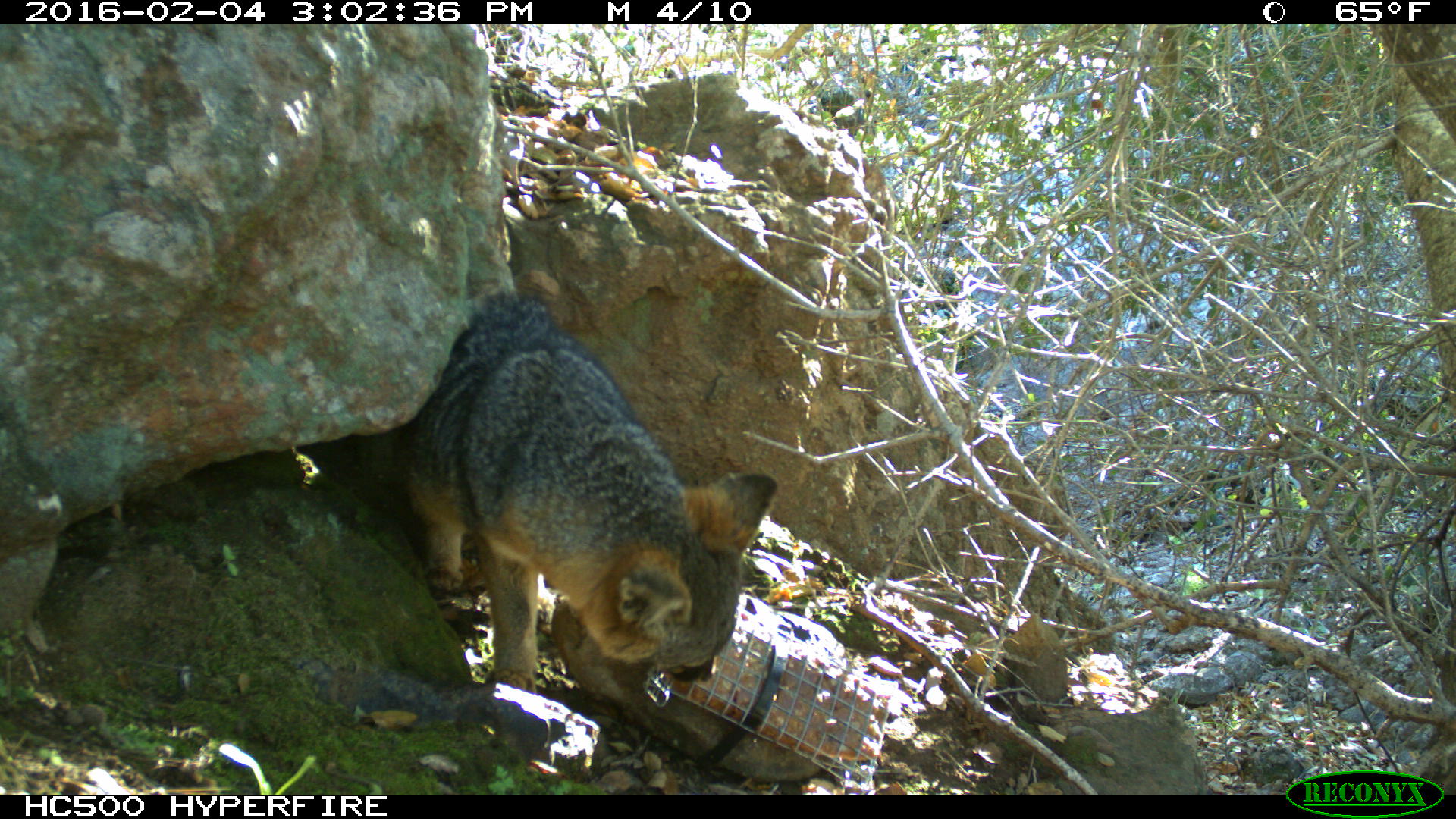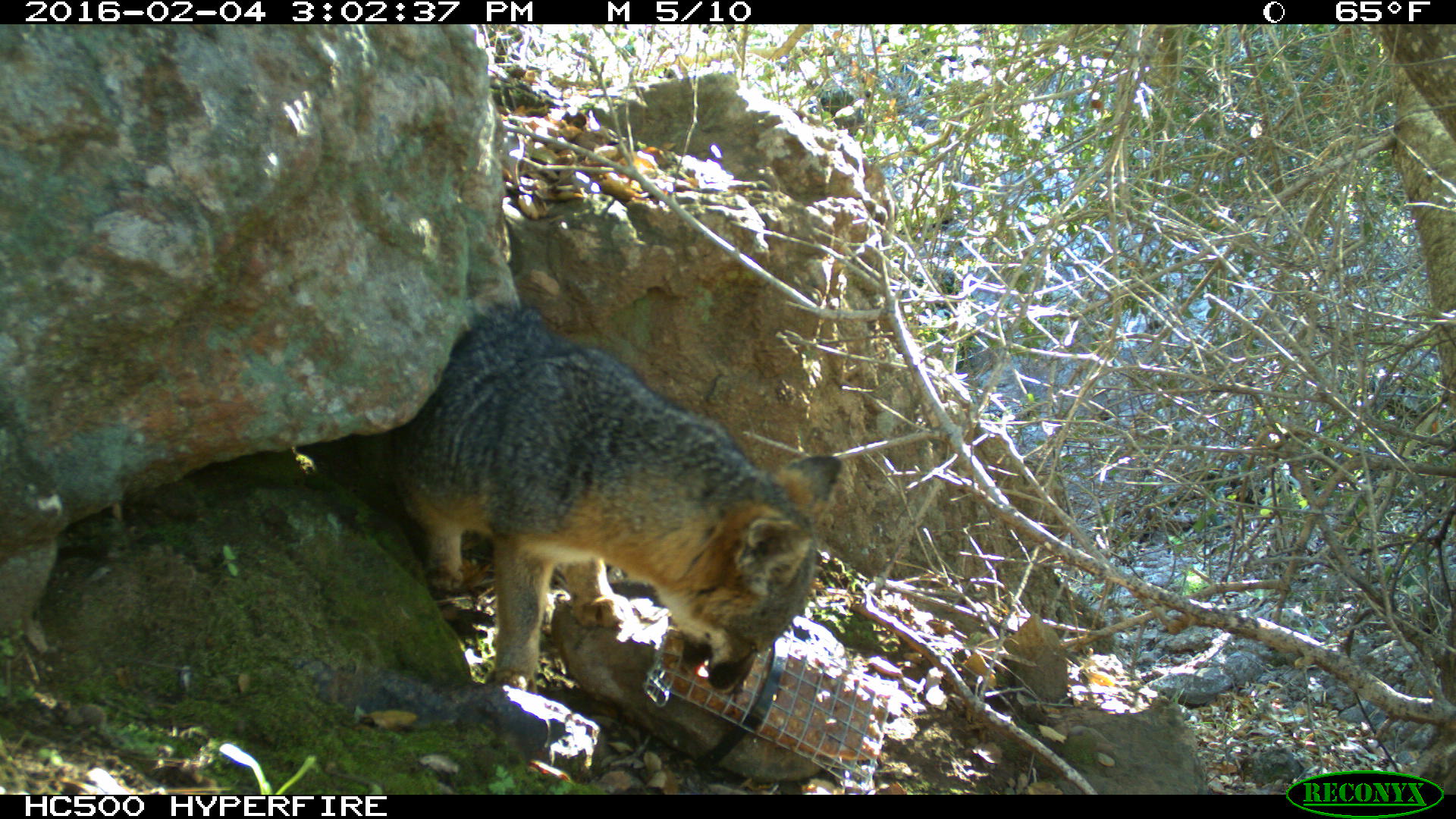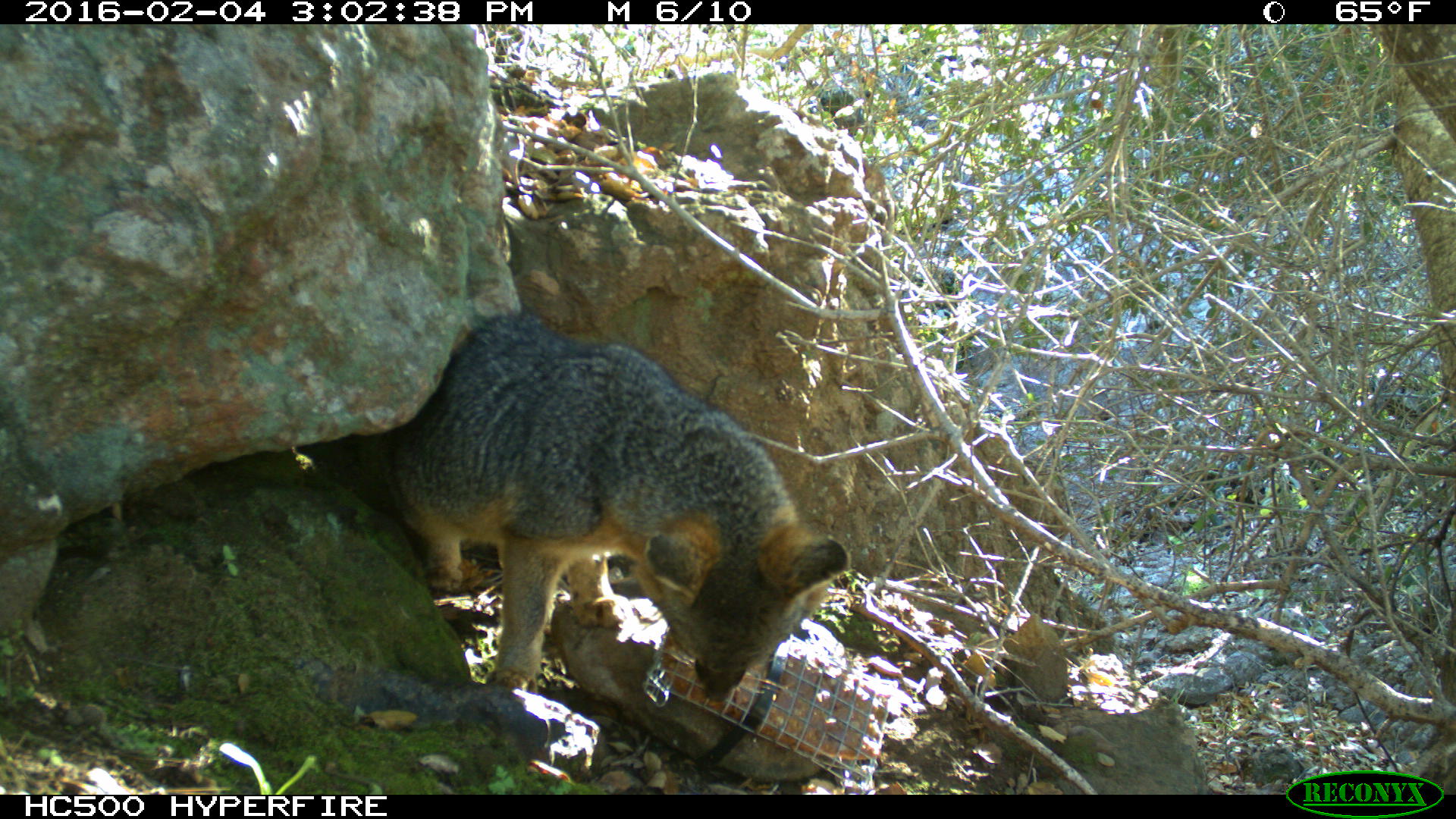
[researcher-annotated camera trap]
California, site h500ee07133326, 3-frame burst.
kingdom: Animalia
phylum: Chordata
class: Mammalia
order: Carnivora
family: Canidae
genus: Urocyon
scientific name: Urocyon littoralis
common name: island fox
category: fox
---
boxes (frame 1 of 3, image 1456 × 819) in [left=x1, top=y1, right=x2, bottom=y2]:
fox: [left=394, top=293, right=780, bottom=702]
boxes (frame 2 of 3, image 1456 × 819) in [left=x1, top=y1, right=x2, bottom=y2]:
fox: [left=378, top=297, right=841, bottom=695]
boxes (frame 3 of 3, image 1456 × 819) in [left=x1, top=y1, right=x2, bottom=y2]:
fox: [left=385, top=309, right=847, bottom=697]